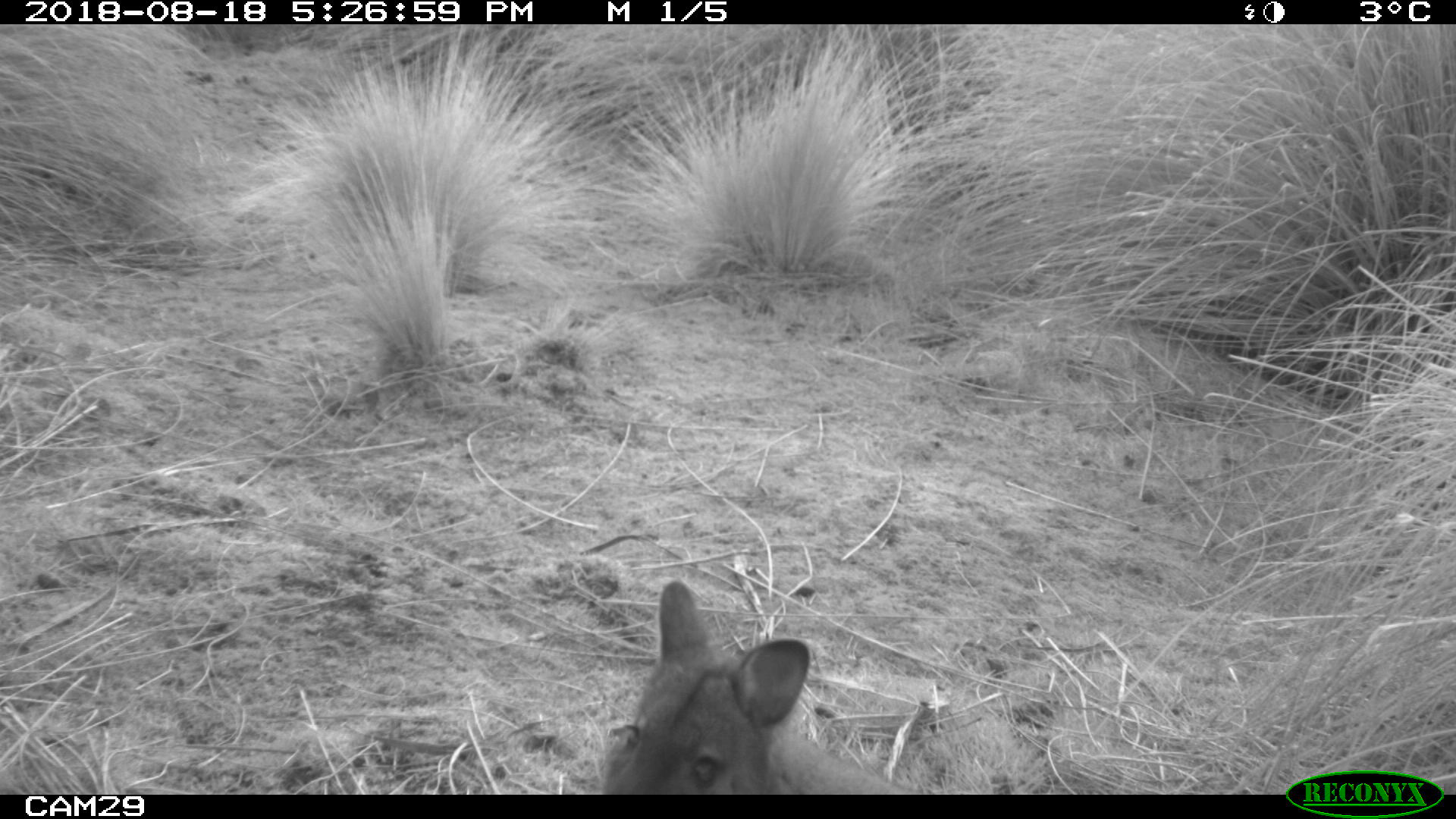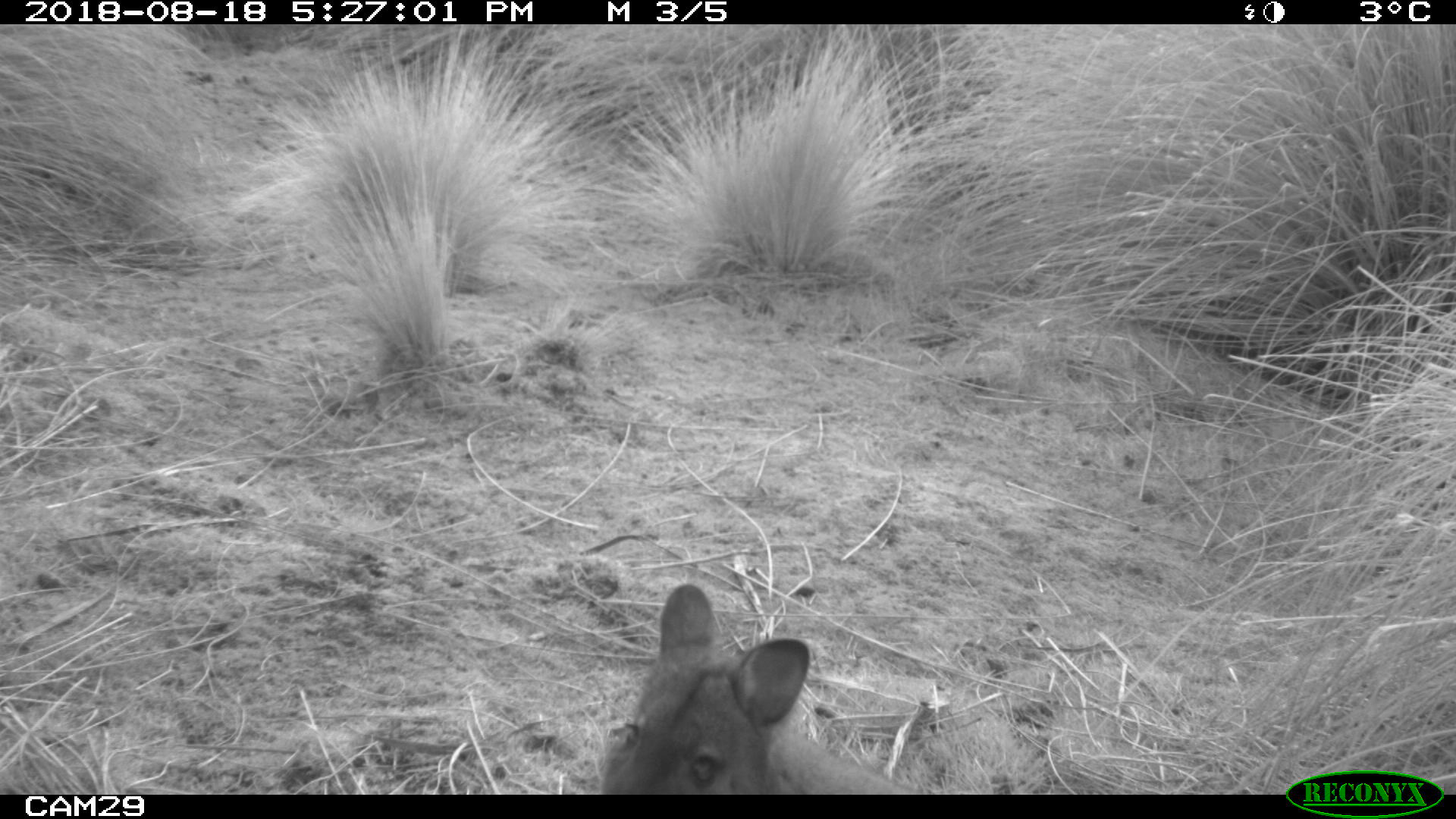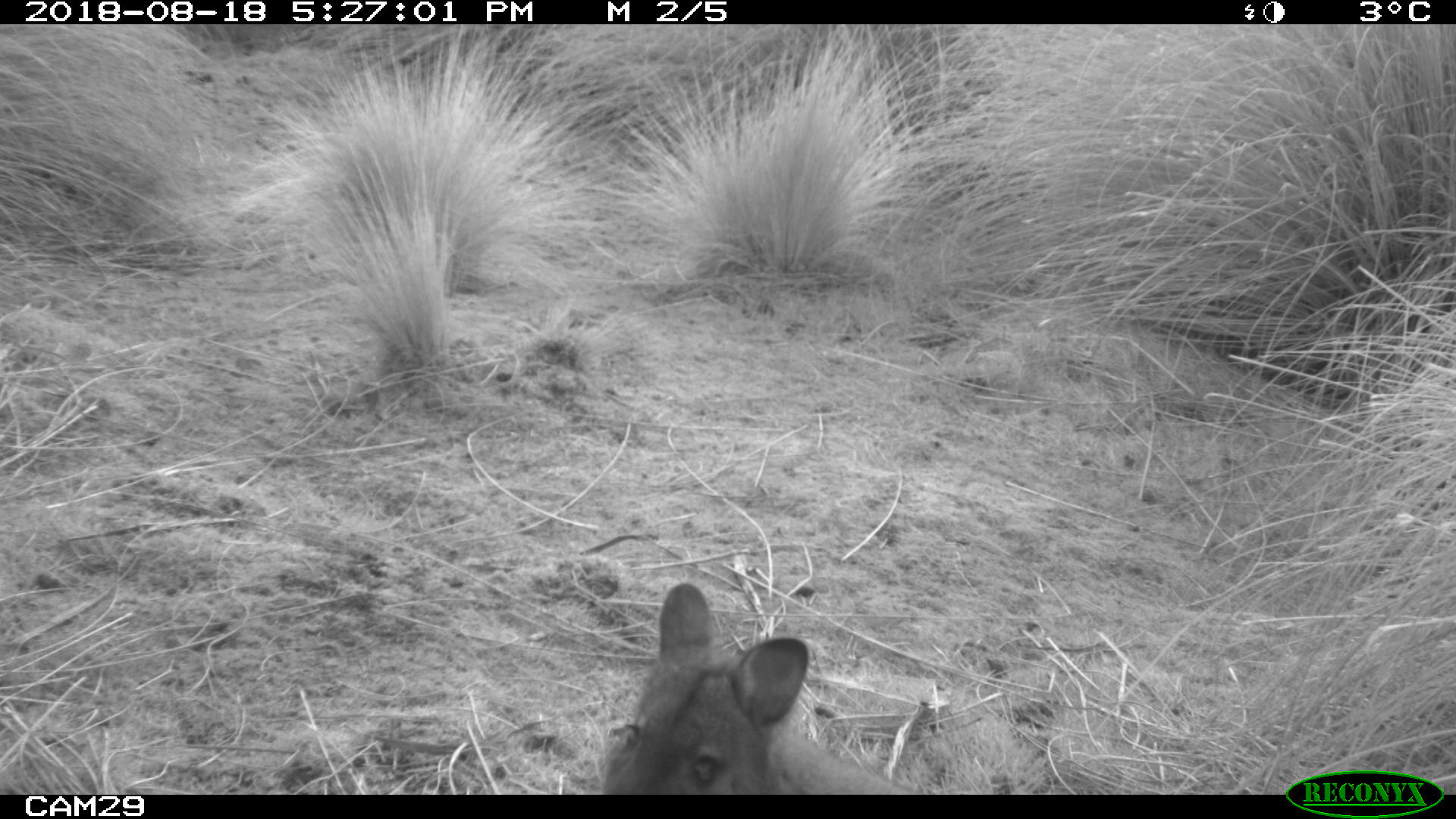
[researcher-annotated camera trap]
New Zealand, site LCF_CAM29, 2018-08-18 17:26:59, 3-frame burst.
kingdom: Animalia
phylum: Chordata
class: Mammalia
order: Diprotodontia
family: Macropodidae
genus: Notamacropus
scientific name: Notamacropus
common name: wallaby